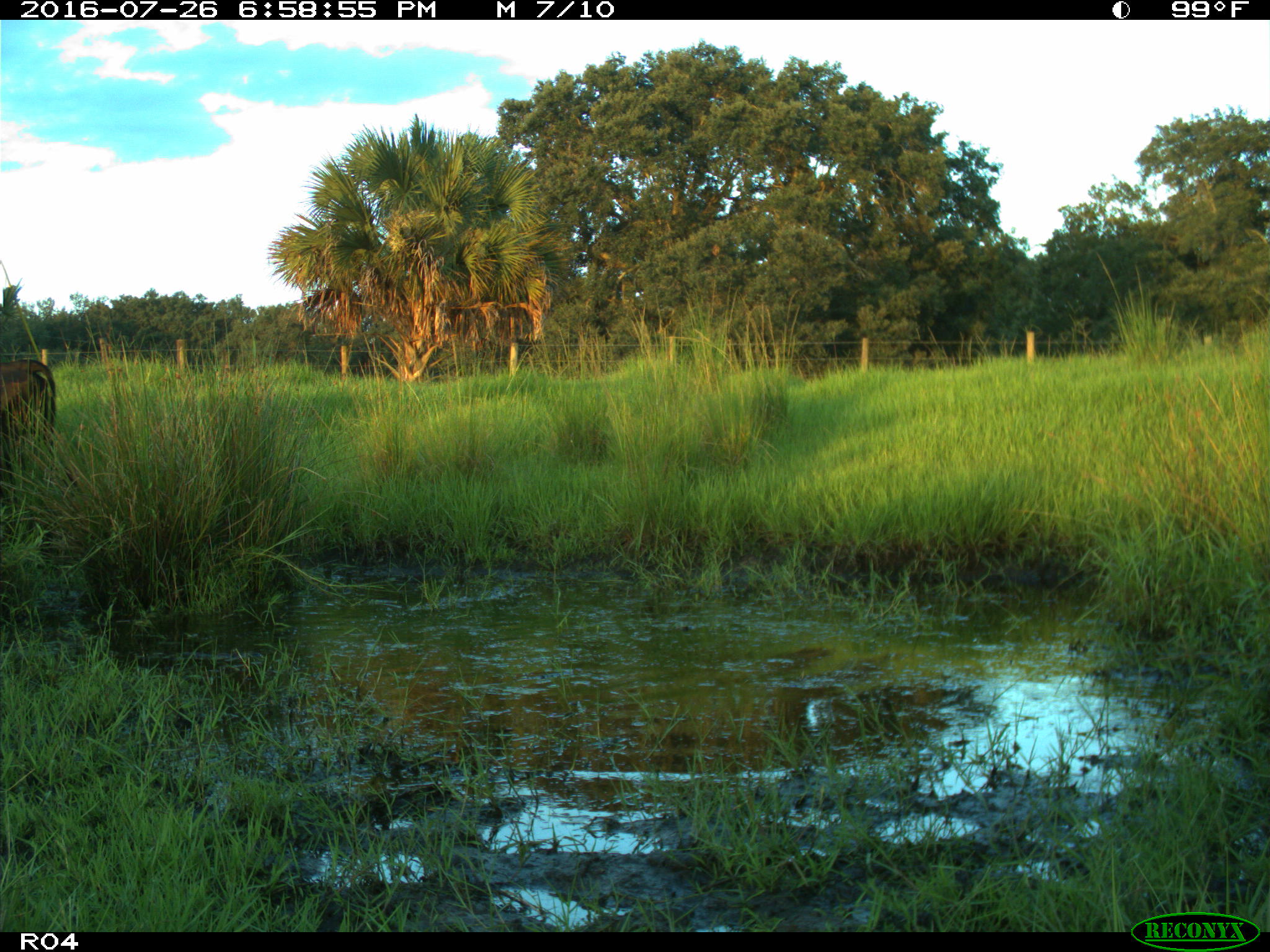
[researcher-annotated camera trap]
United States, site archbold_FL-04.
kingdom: Animalia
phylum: Chordata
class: Mammalia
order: Artiodactyla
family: Bovidae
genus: Bos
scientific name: Bos taurus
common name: domestic cow